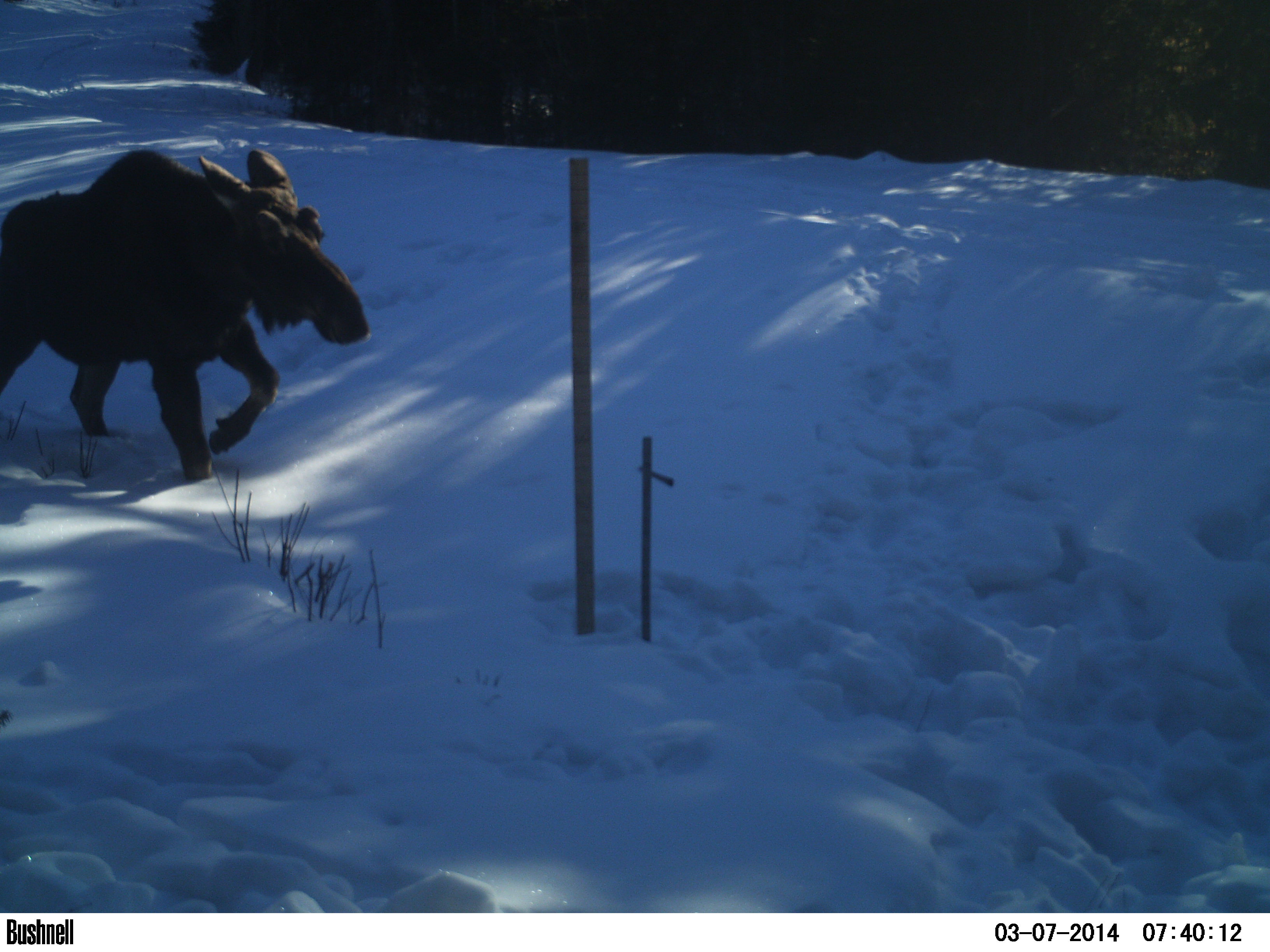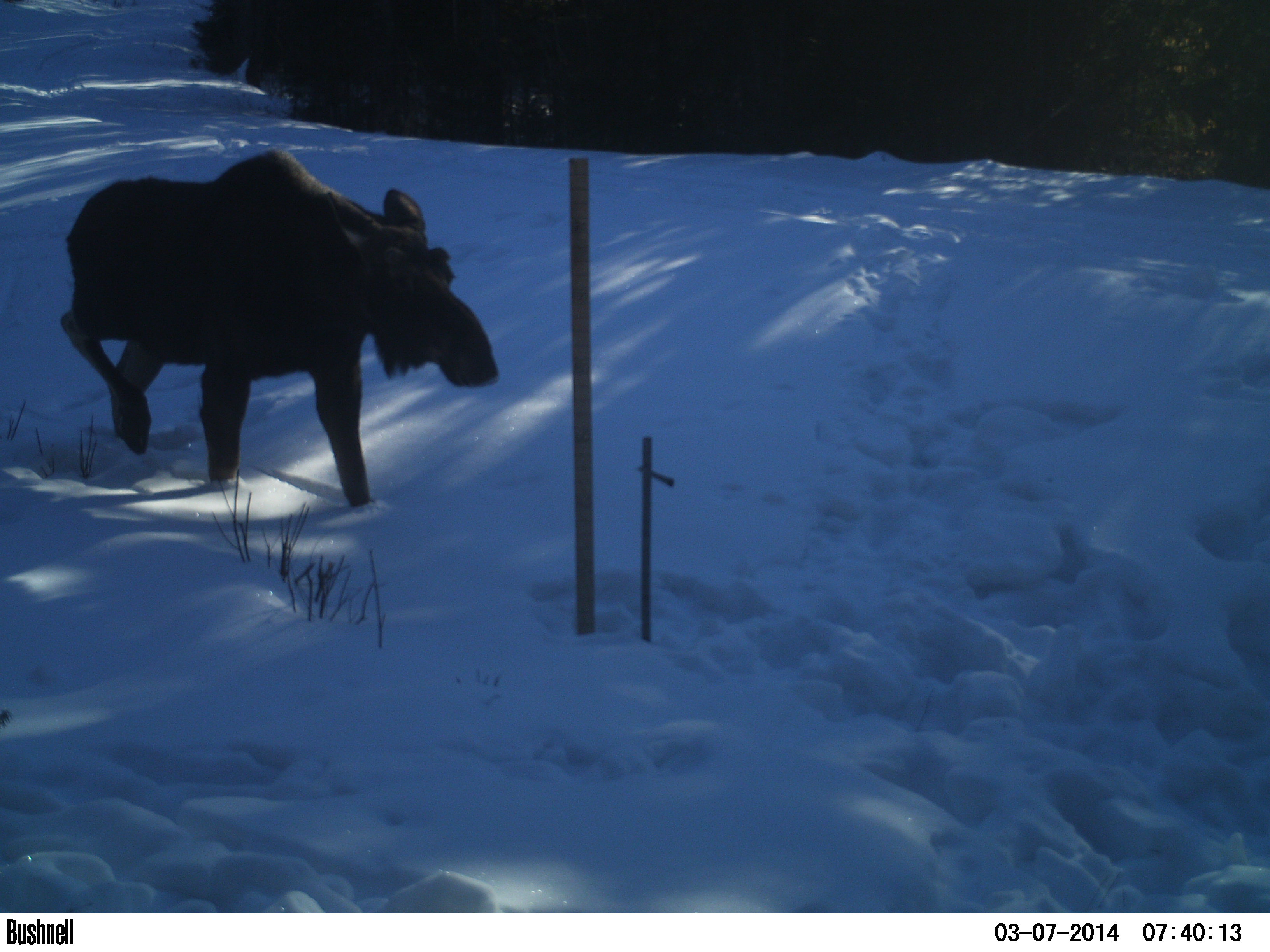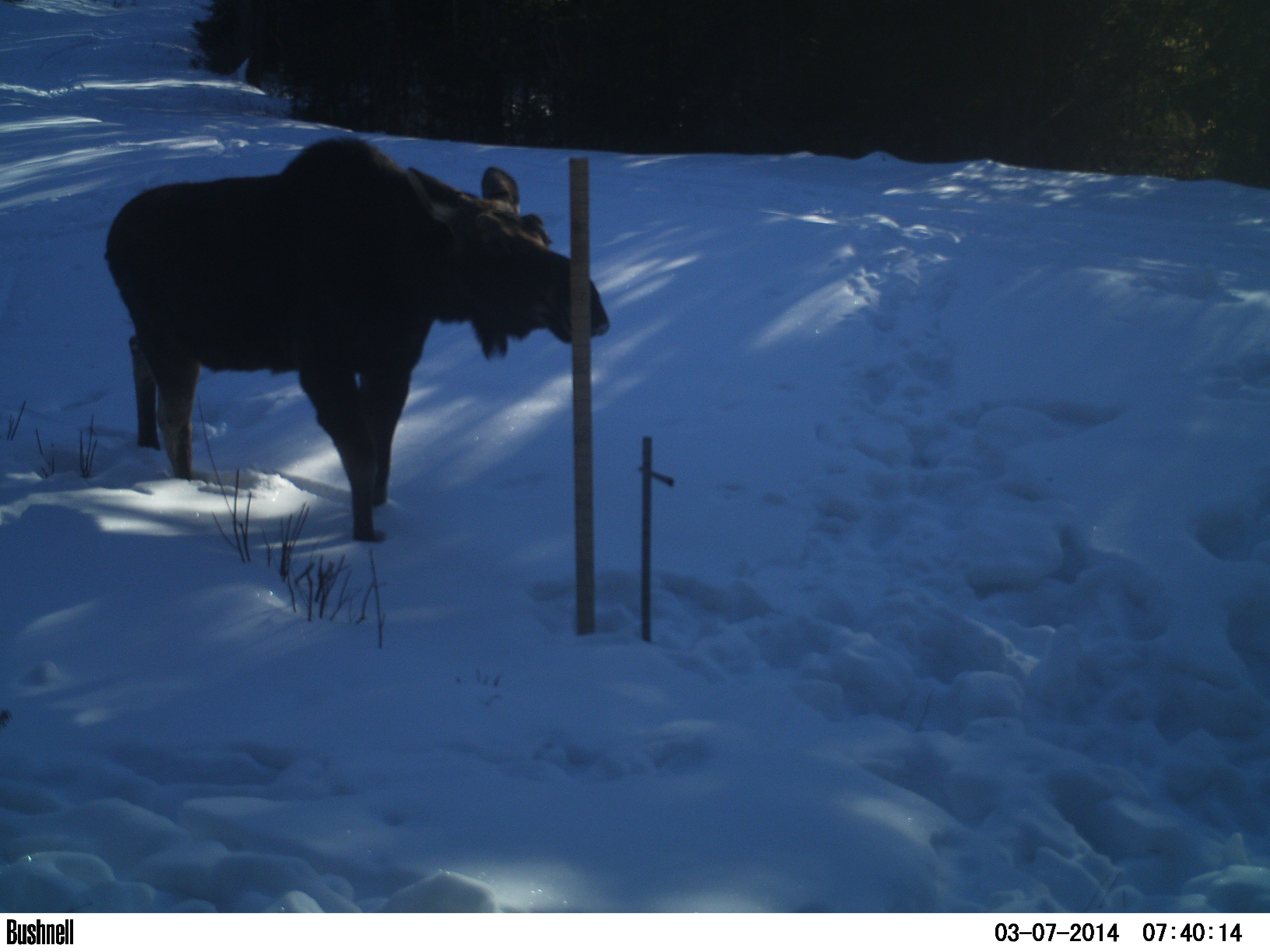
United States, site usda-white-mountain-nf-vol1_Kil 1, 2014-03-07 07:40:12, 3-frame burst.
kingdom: Animalia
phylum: Chordata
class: Mammalia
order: Artiodactyla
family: Cervidae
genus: Alces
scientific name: Alces alces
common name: moose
Moose (Alces alces).